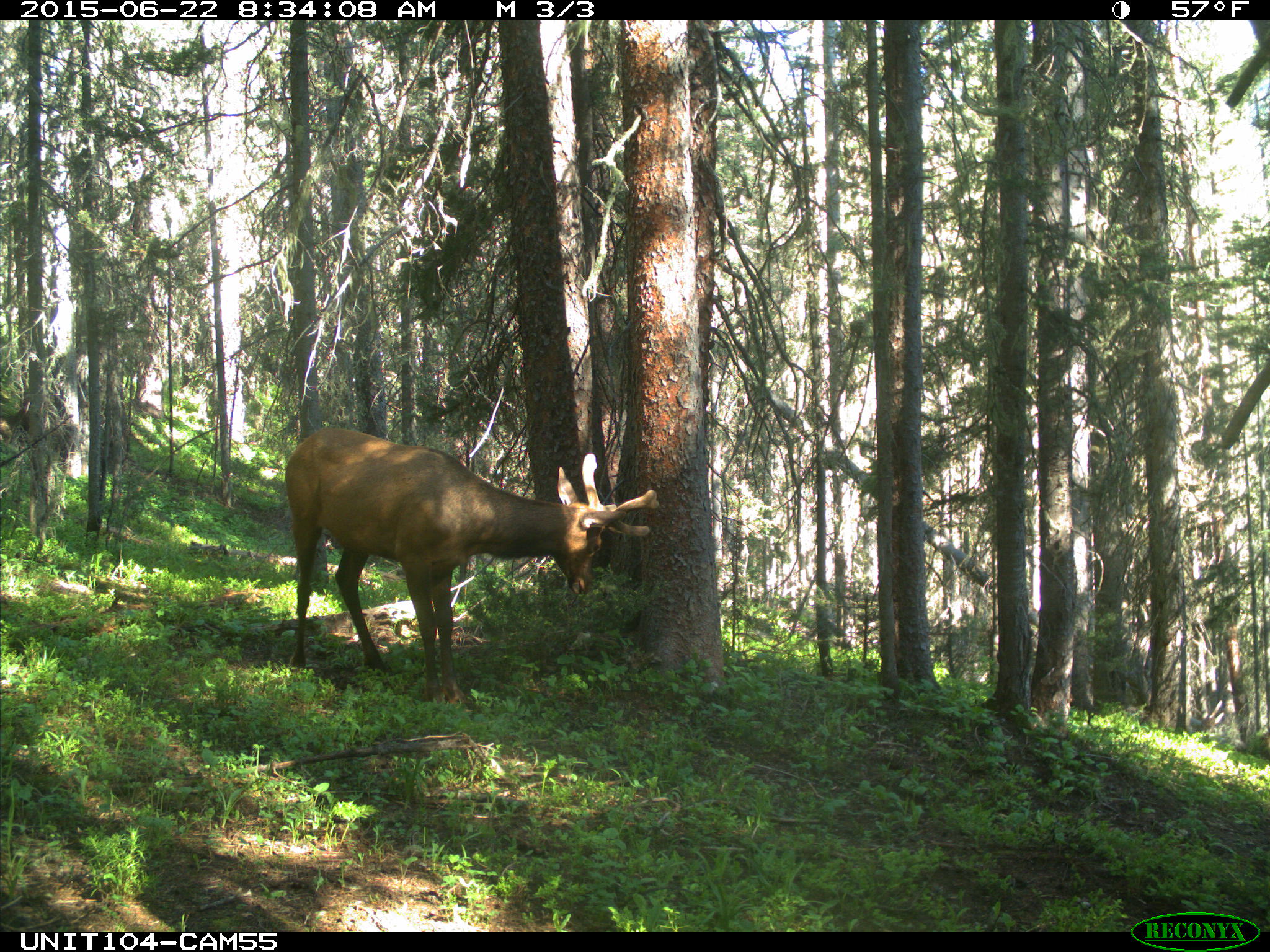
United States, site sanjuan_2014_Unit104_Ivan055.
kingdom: Animalia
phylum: Chordata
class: Mammalia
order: Artiodactyla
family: Cervidae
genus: Cervus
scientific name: Cervus elaphus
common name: red deer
Cervus elaphus (red deer).